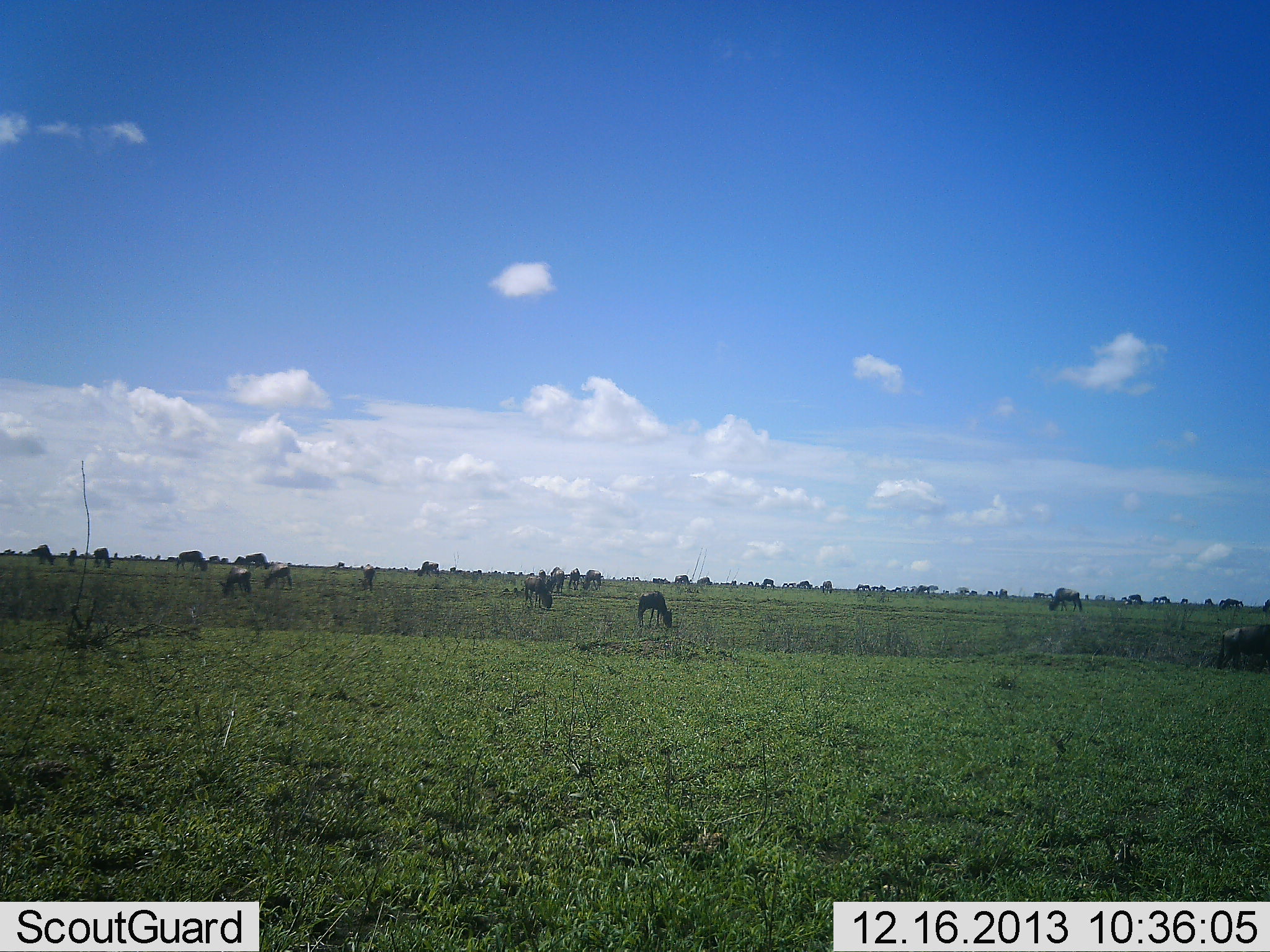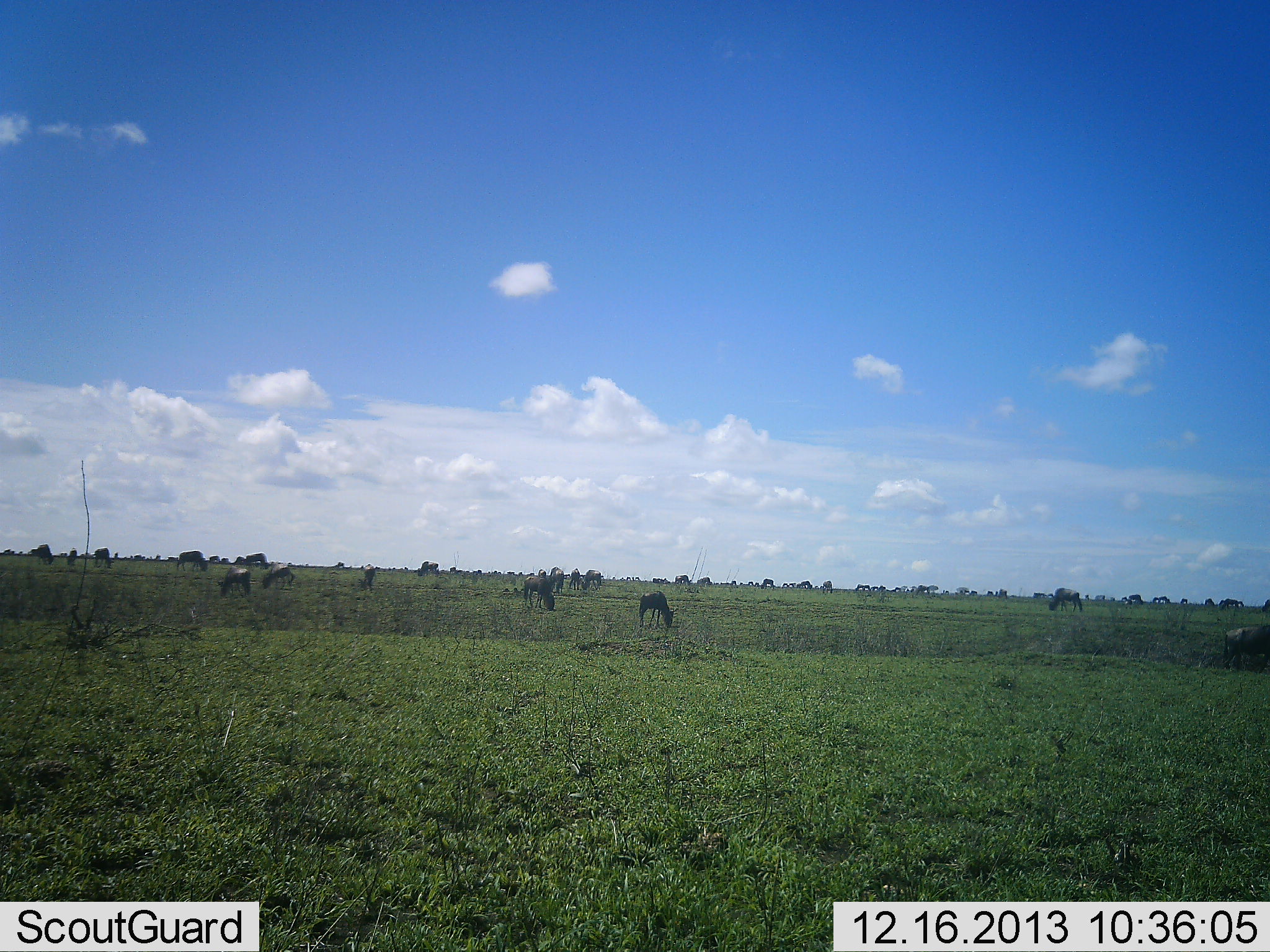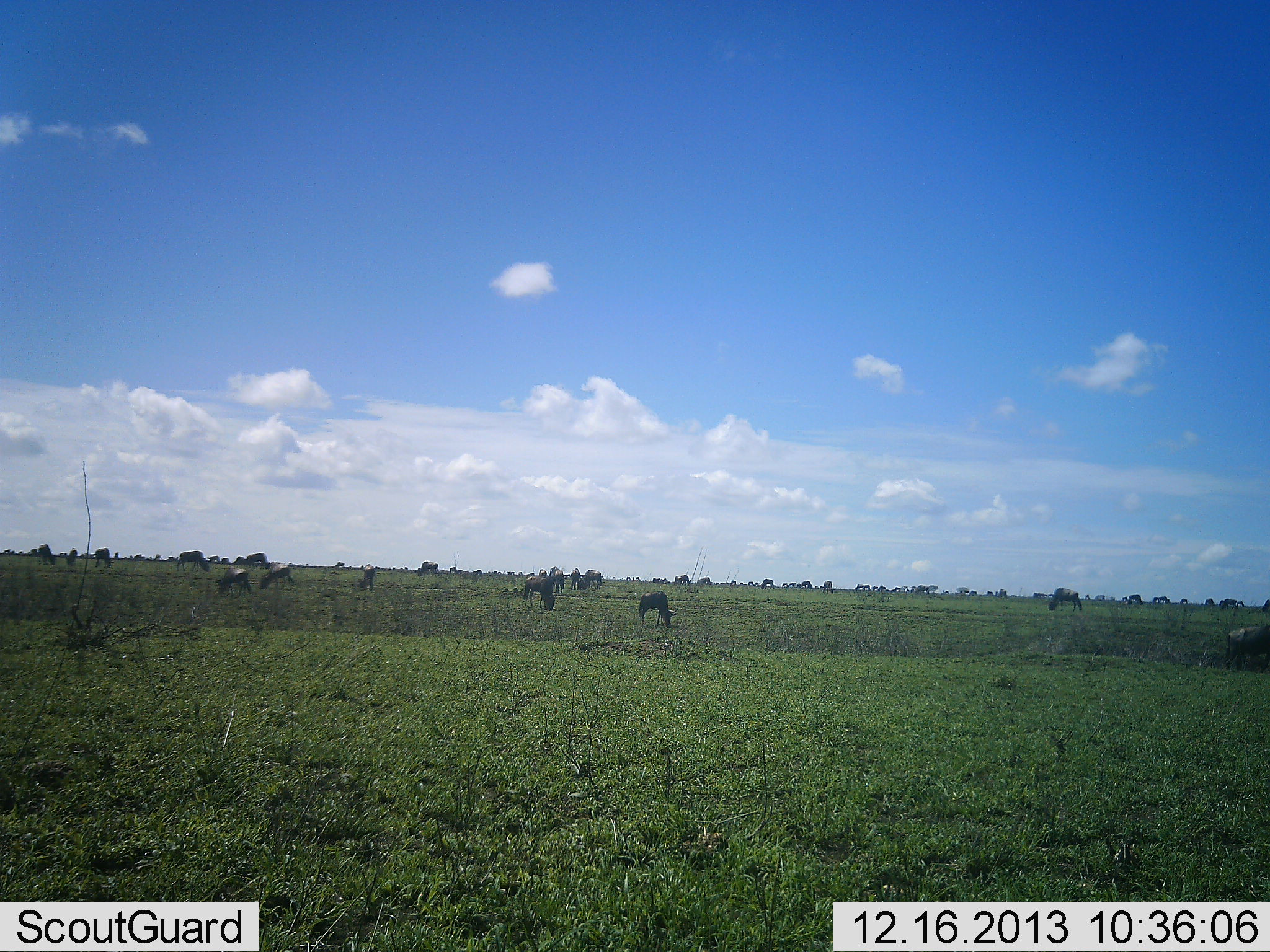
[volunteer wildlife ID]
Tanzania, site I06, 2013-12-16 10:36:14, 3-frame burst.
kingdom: Animalia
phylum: Chordata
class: Mammalia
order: Artiodactyla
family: Bovidae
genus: Connochaetes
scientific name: Connochaetes taurinus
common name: blue wildebeest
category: wildebeest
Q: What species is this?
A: Wildebeest (blue wildebeest) (Connochaetes taurinus).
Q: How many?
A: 10.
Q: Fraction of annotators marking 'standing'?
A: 10%.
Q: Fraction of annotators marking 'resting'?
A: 0%.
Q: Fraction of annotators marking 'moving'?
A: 10%.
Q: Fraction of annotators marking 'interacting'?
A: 0%.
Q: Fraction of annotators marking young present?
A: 0%.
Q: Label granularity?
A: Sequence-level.